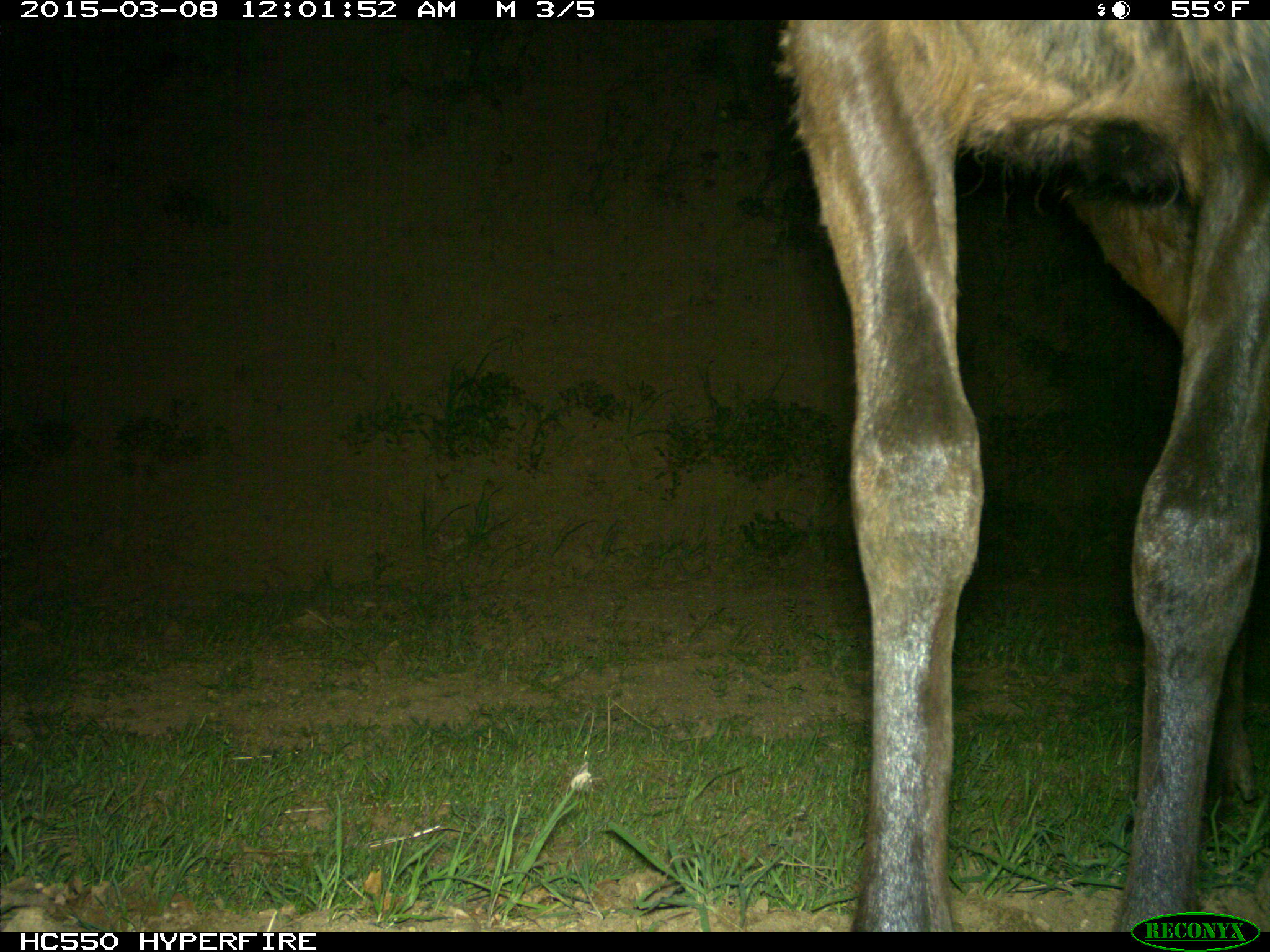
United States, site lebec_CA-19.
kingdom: Animalia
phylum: Chordata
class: Mammalia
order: Artiodactyla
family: Cervidae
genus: Cervus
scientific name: Cervus canadensis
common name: elk